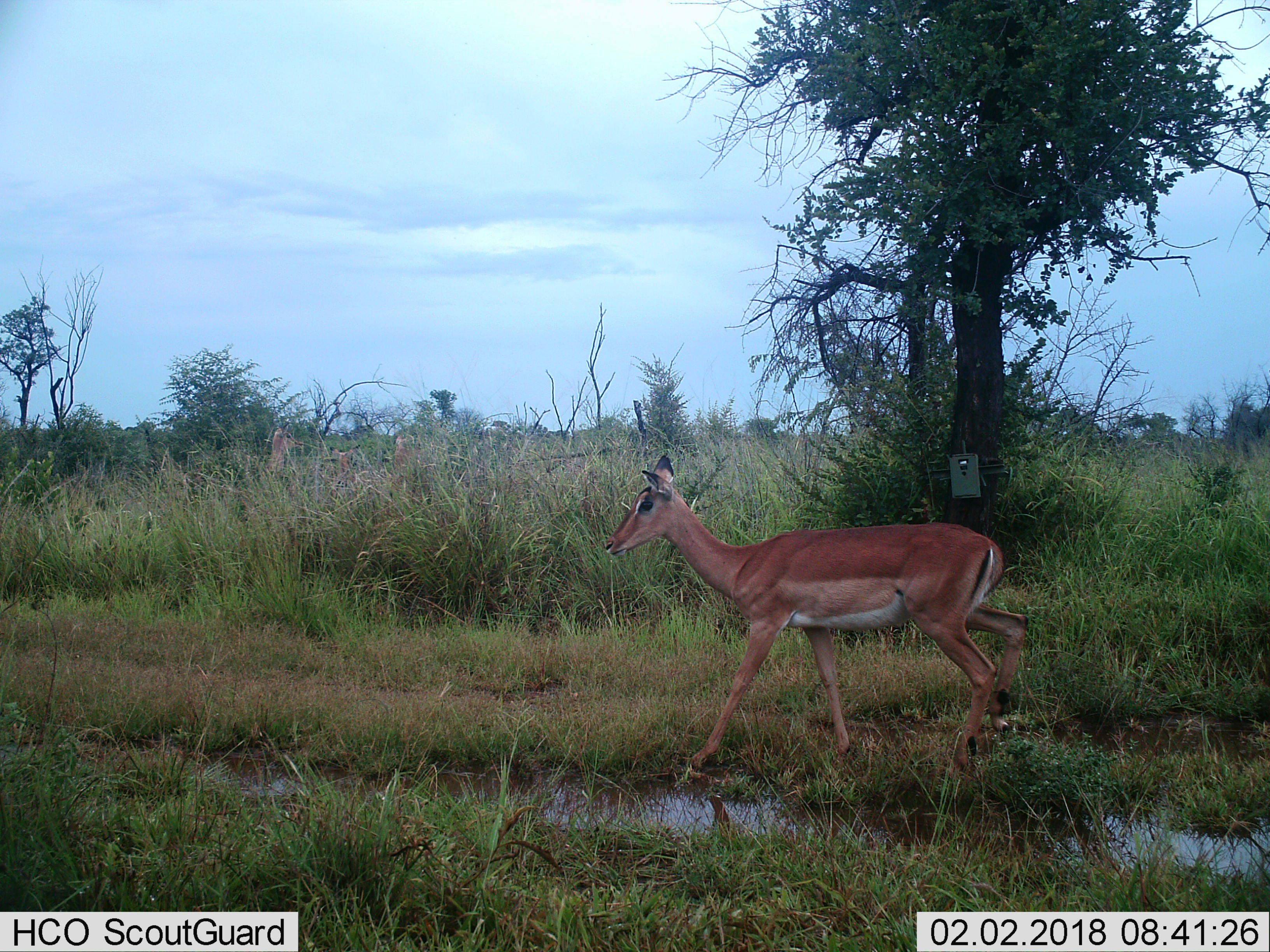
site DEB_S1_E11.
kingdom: Animalia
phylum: Chordata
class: Mammalia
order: Artiodactyla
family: Bovidae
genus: Aepyceros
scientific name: Aepyceros melampus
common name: impala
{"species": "impala (Aepyceros melampus)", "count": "1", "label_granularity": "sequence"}